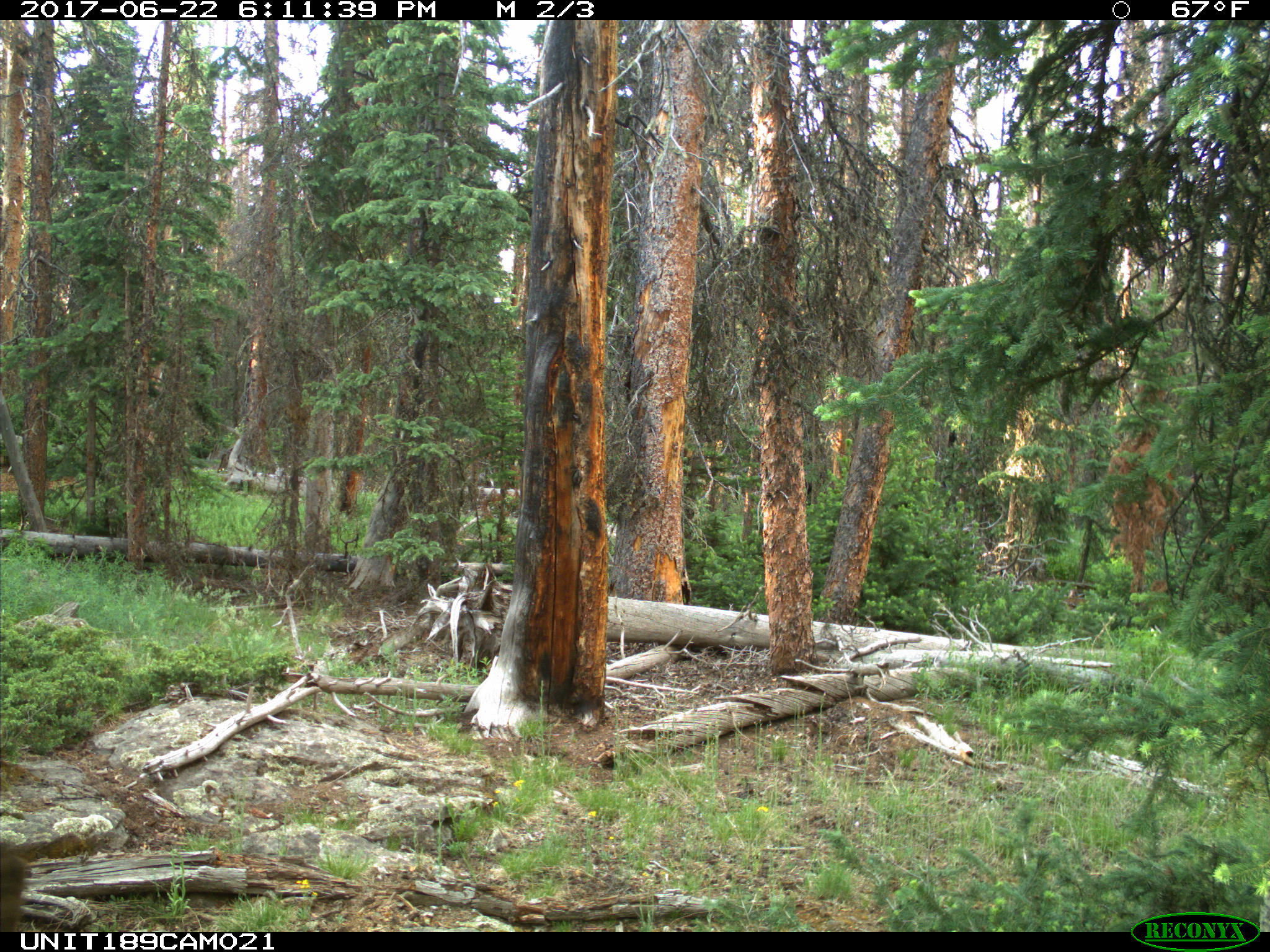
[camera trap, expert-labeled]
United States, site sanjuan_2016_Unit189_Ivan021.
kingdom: Animalia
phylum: Chordata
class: Mammalia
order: Artiodactyla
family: Cervidae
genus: Cervus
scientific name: Cervus elaphus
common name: red deer